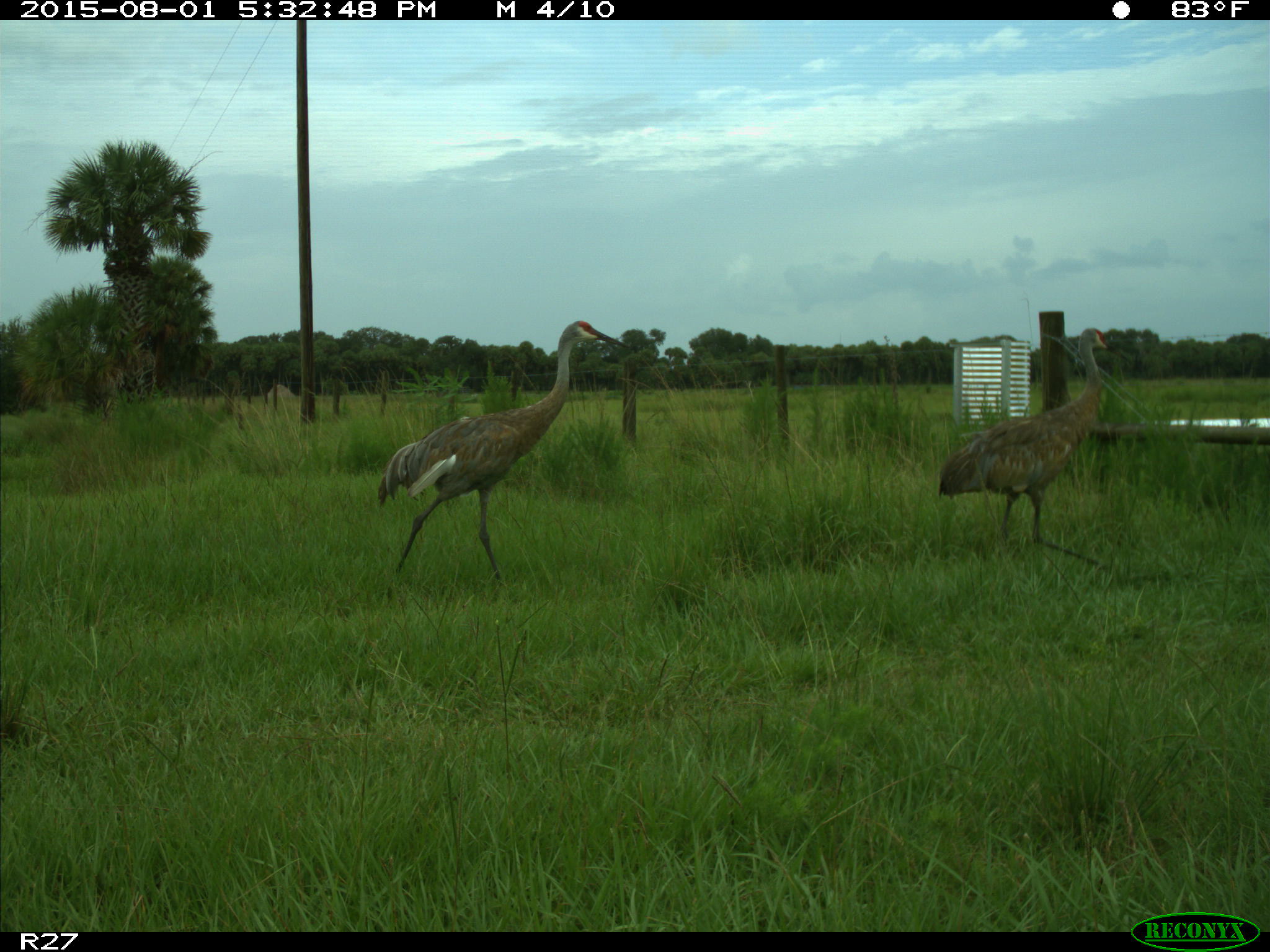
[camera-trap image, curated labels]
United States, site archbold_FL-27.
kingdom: Animalia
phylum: Chordata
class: Aves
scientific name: Aves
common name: birds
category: unidentified bird